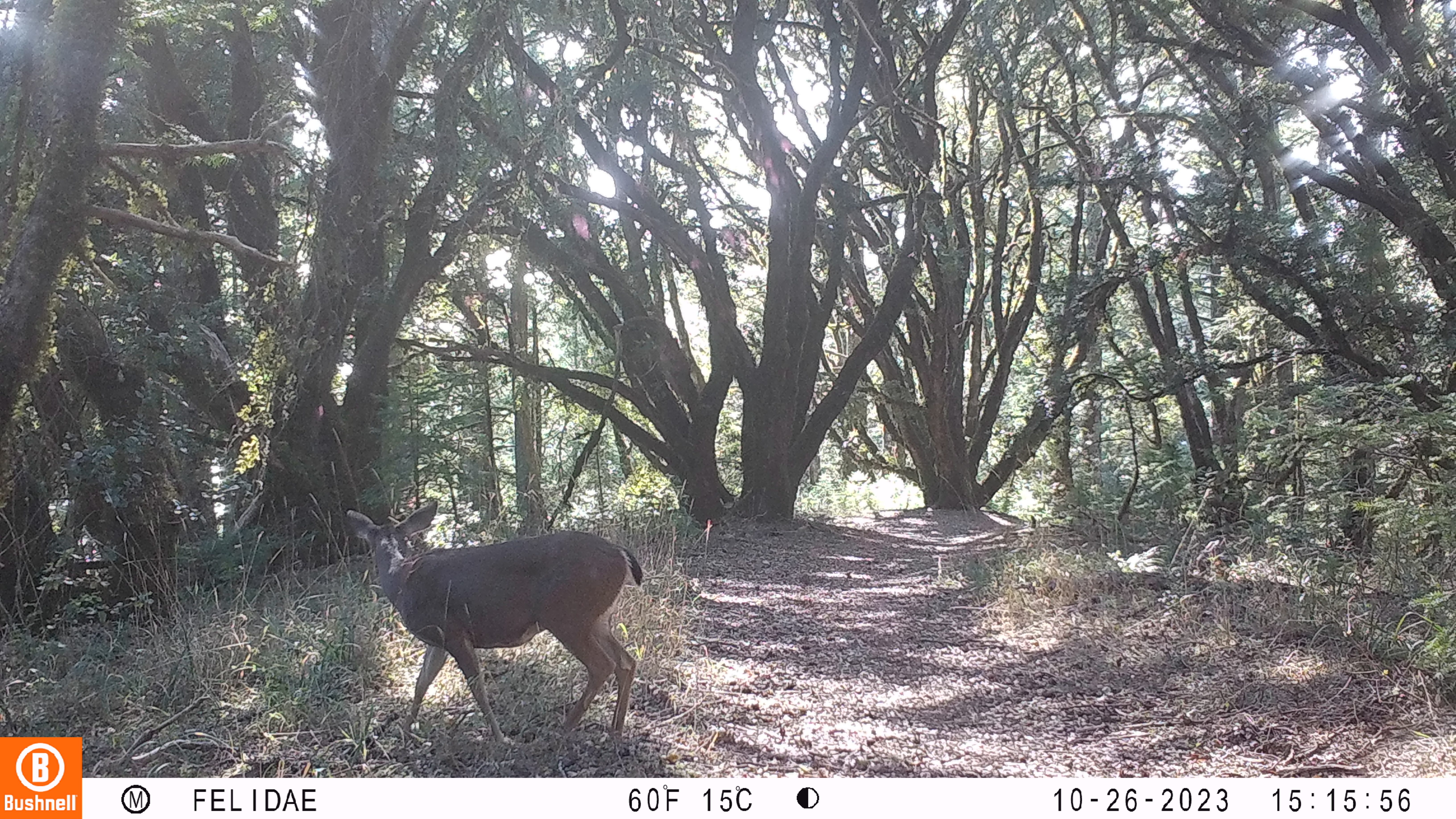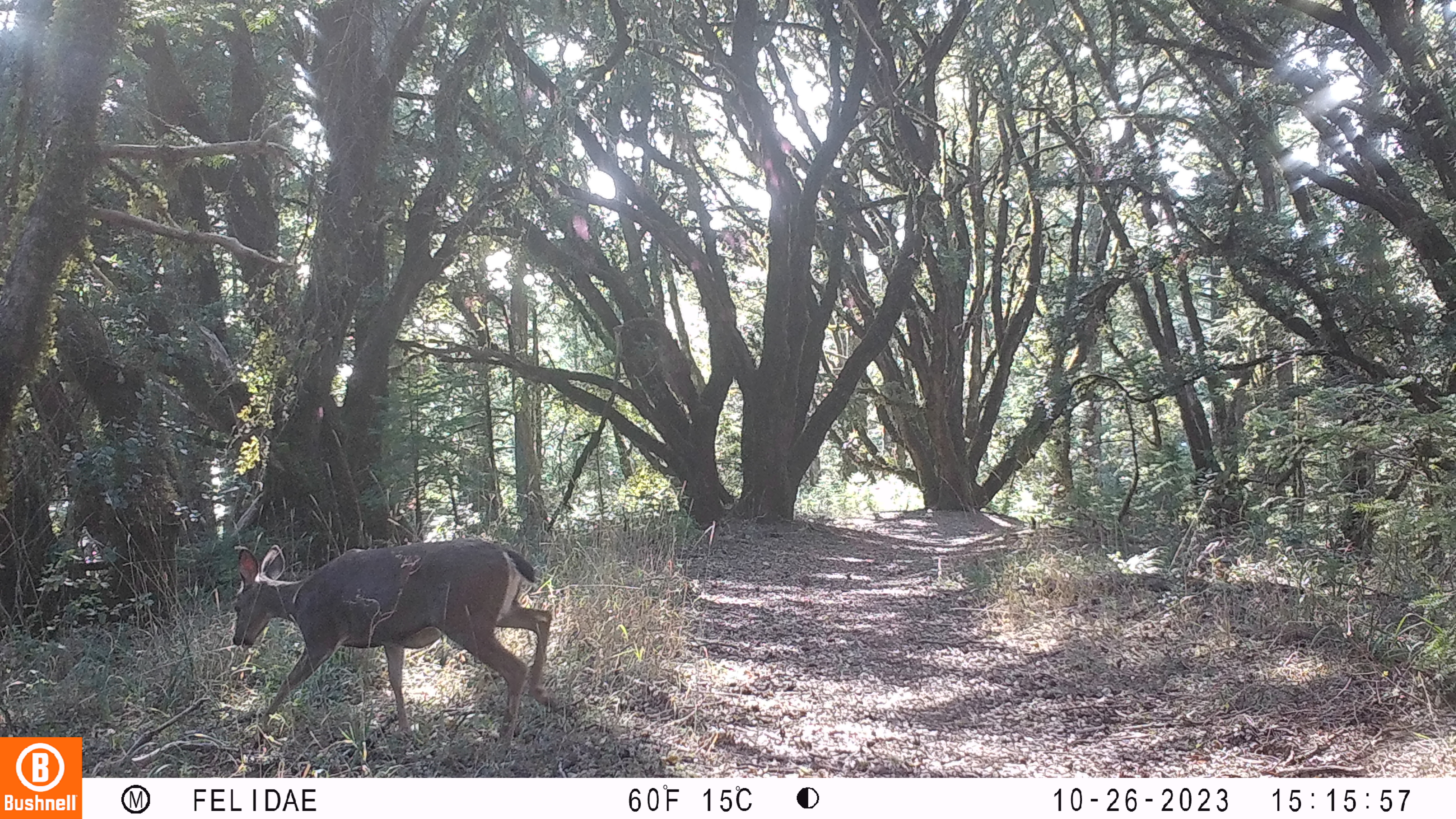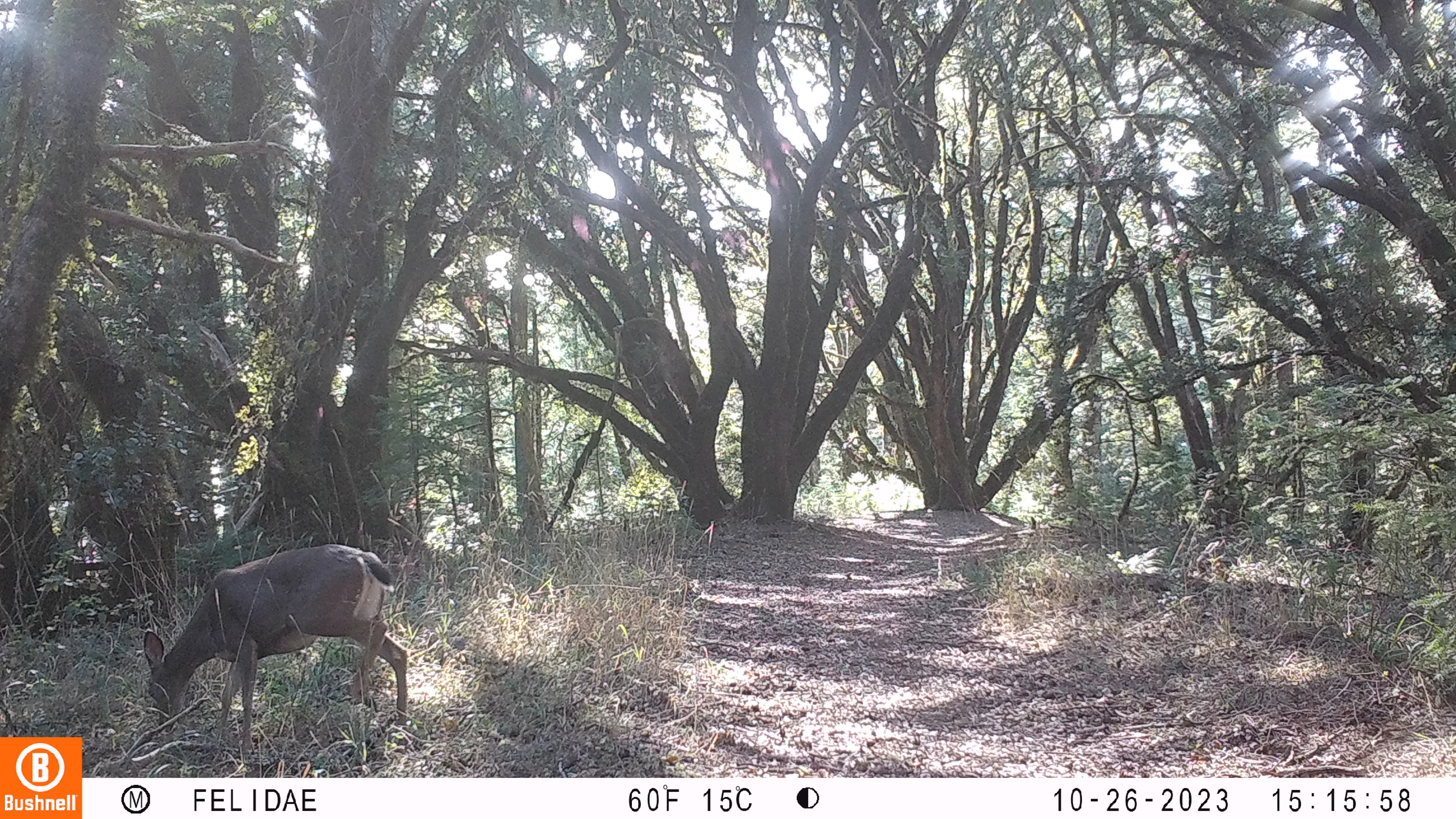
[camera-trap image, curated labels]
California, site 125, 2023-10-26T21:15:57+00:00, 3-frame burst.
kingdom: Animalia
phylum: Chordata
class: Mammalia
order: Artiodactyla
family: Cervidae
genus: Odocoileus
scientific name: Odocoileus hemionus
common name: mule deer